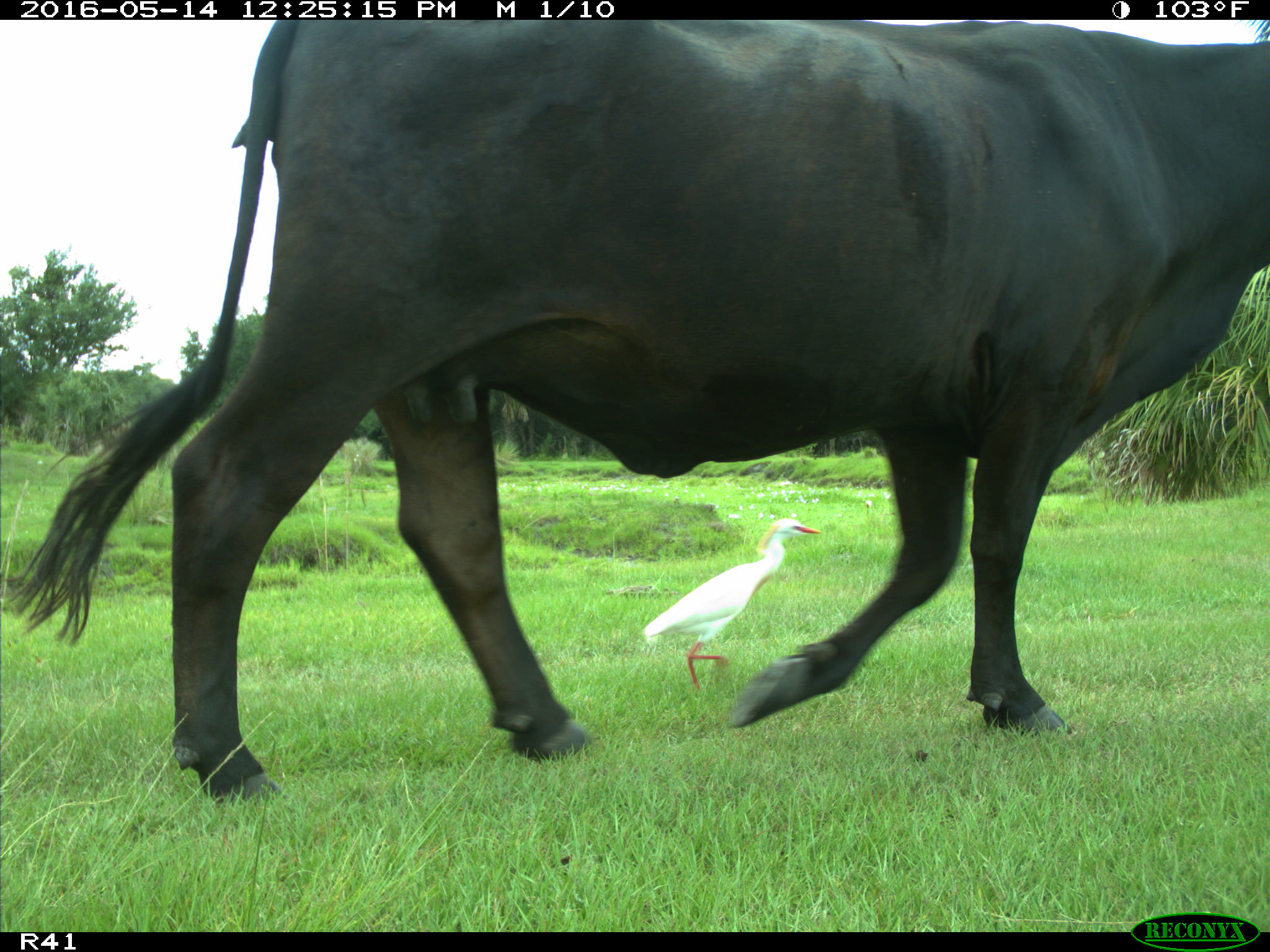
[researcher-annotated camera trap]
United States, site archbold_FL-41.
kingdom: Animalia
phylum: Chordata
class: Mammalia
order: Artiodactyla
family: Bovidae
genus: Bos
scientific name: Bos taurus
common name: domestic cow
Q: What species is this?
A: Bos taurus (domestic cow).